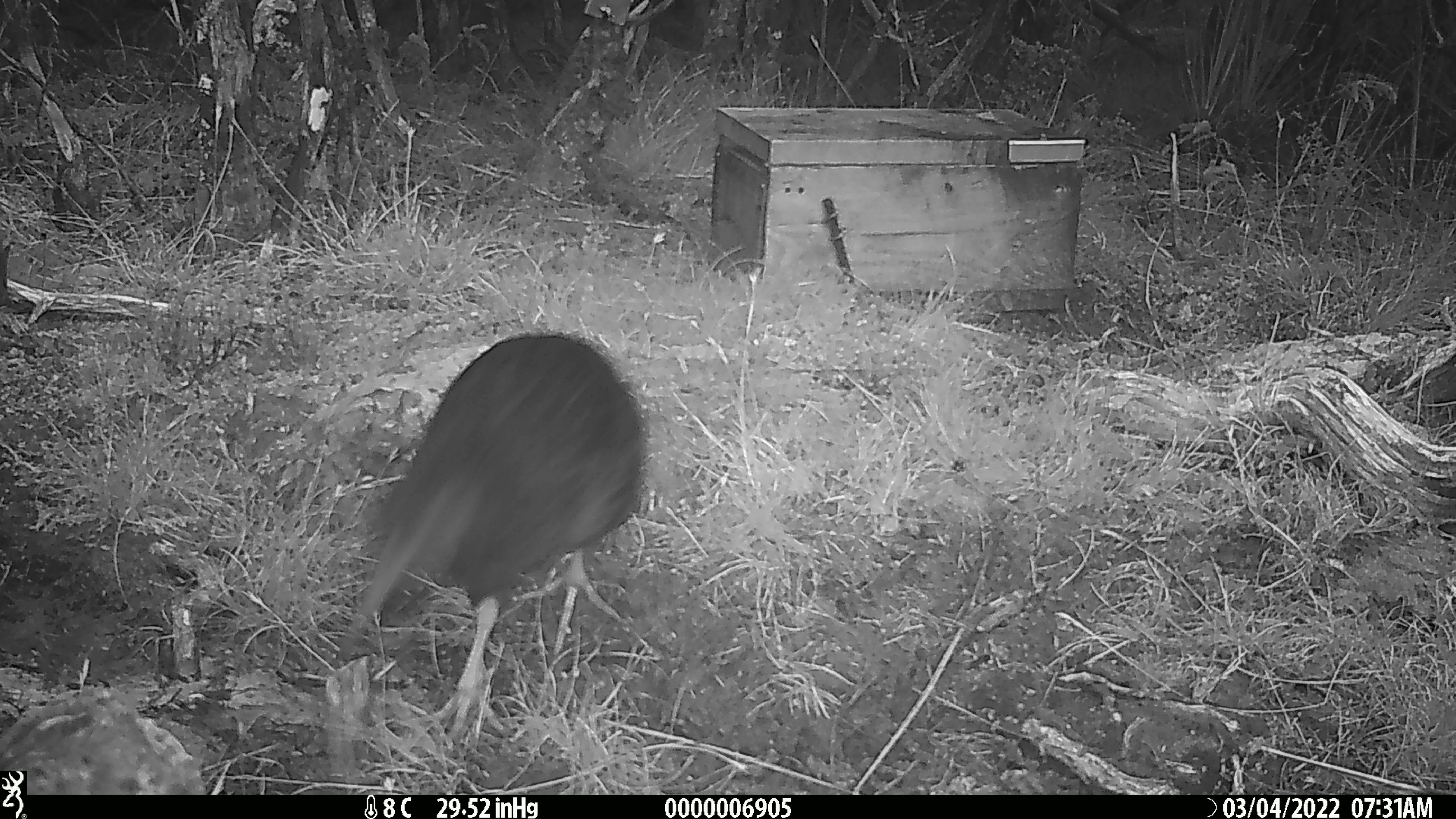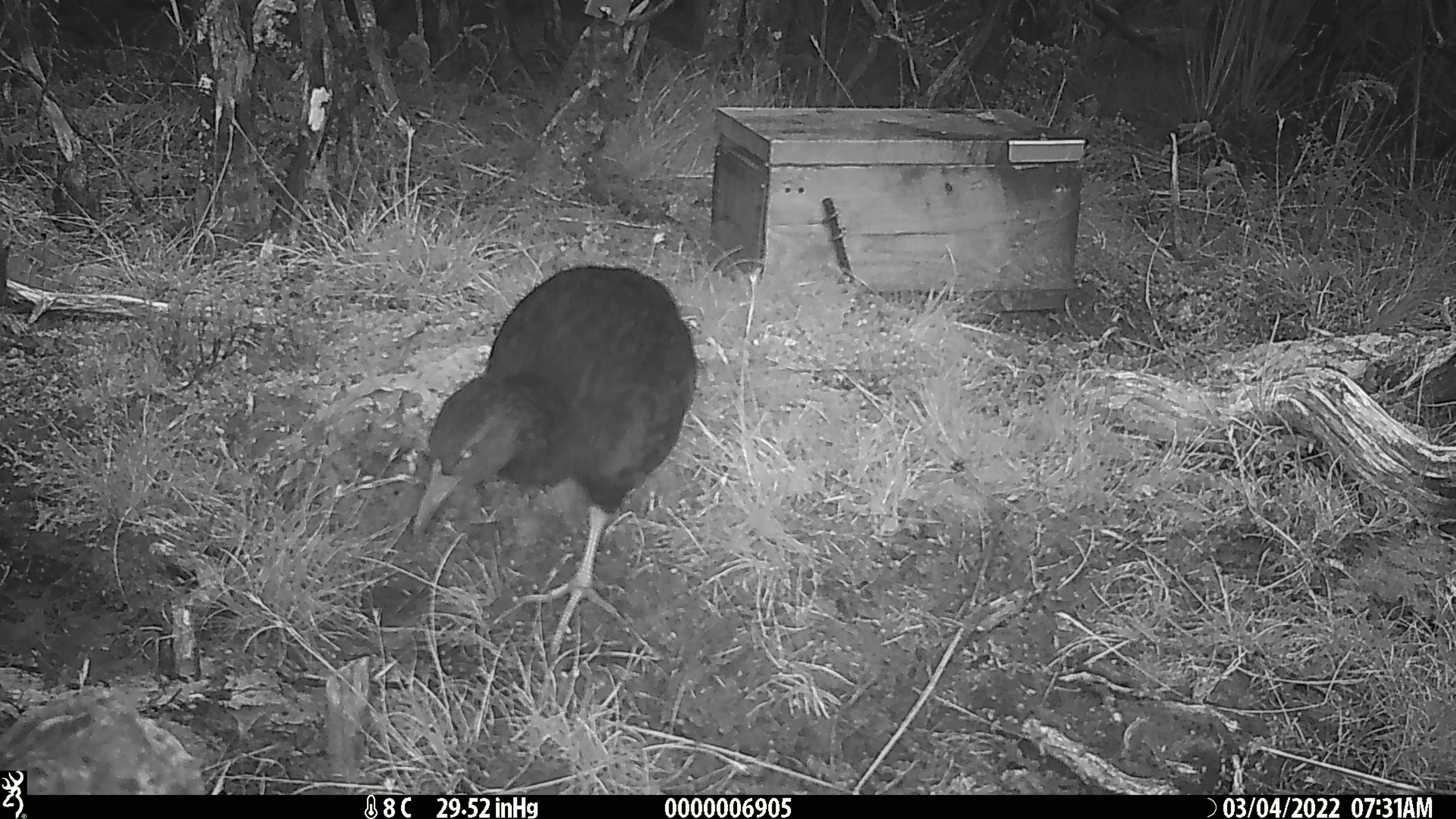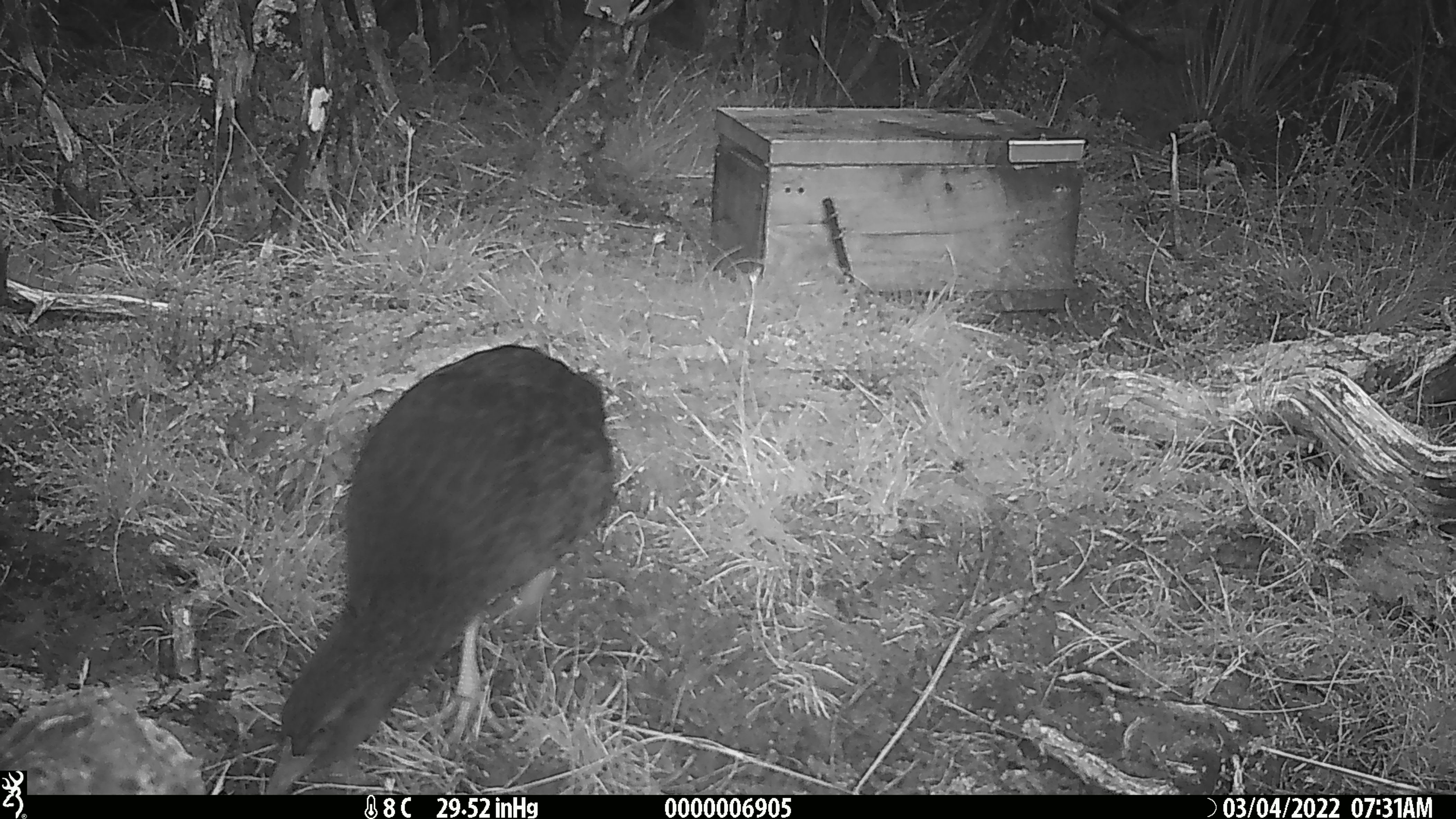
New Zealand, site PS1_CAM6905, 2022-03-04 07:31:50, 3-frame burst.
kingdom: Animalia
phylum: Chordata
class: Aves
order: Gruiformes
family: Rallidae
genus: Gallirallus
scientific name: Gallirallus australis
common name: weka